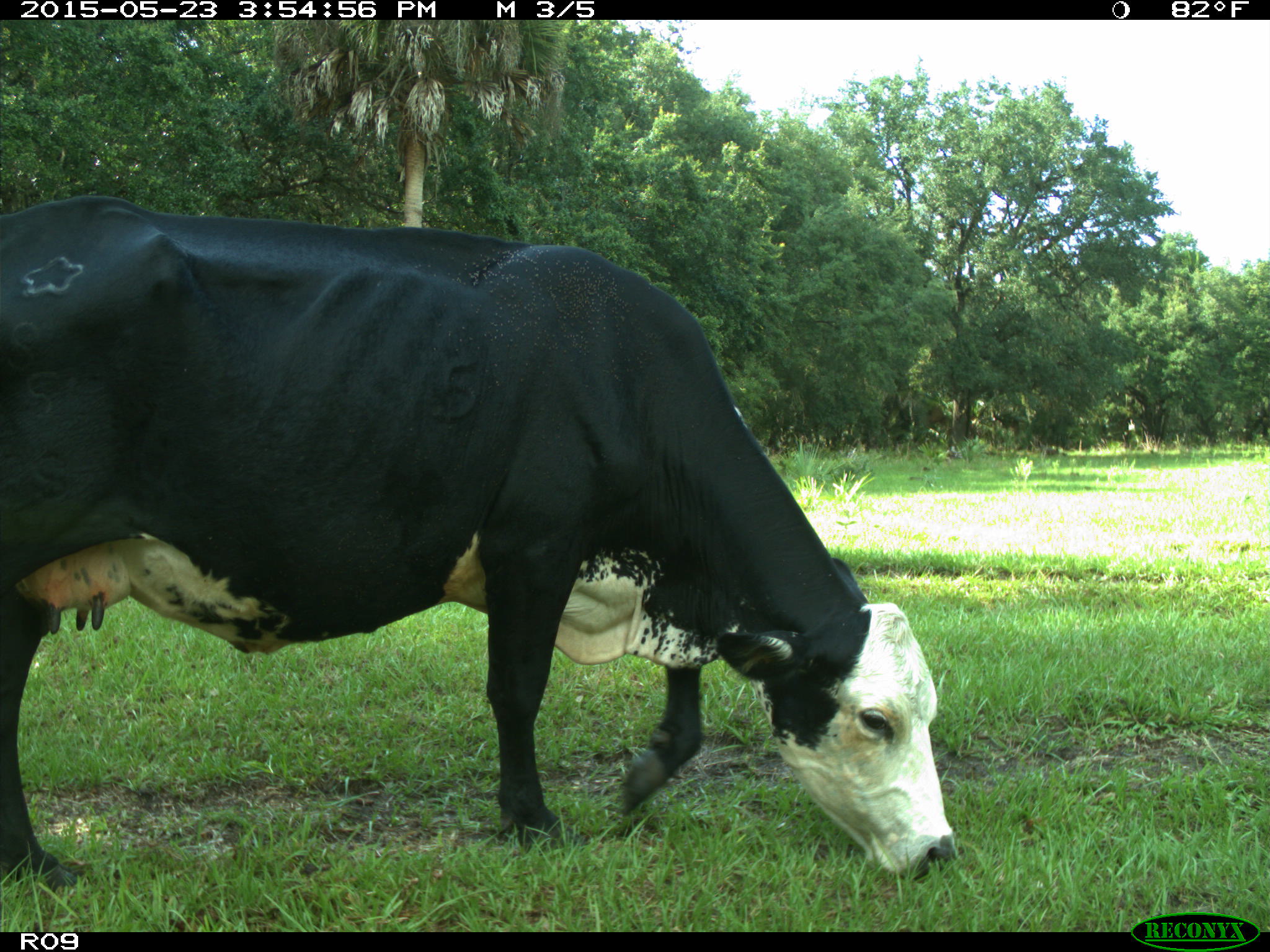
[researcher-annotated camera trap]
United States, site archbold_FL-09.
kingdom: Animalia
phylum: Chordata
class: Mammalia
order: Artiodactyla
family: Bovidae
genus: Bos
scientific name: Bos taurus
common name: domestic cow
Bos taurus (domestic cow).